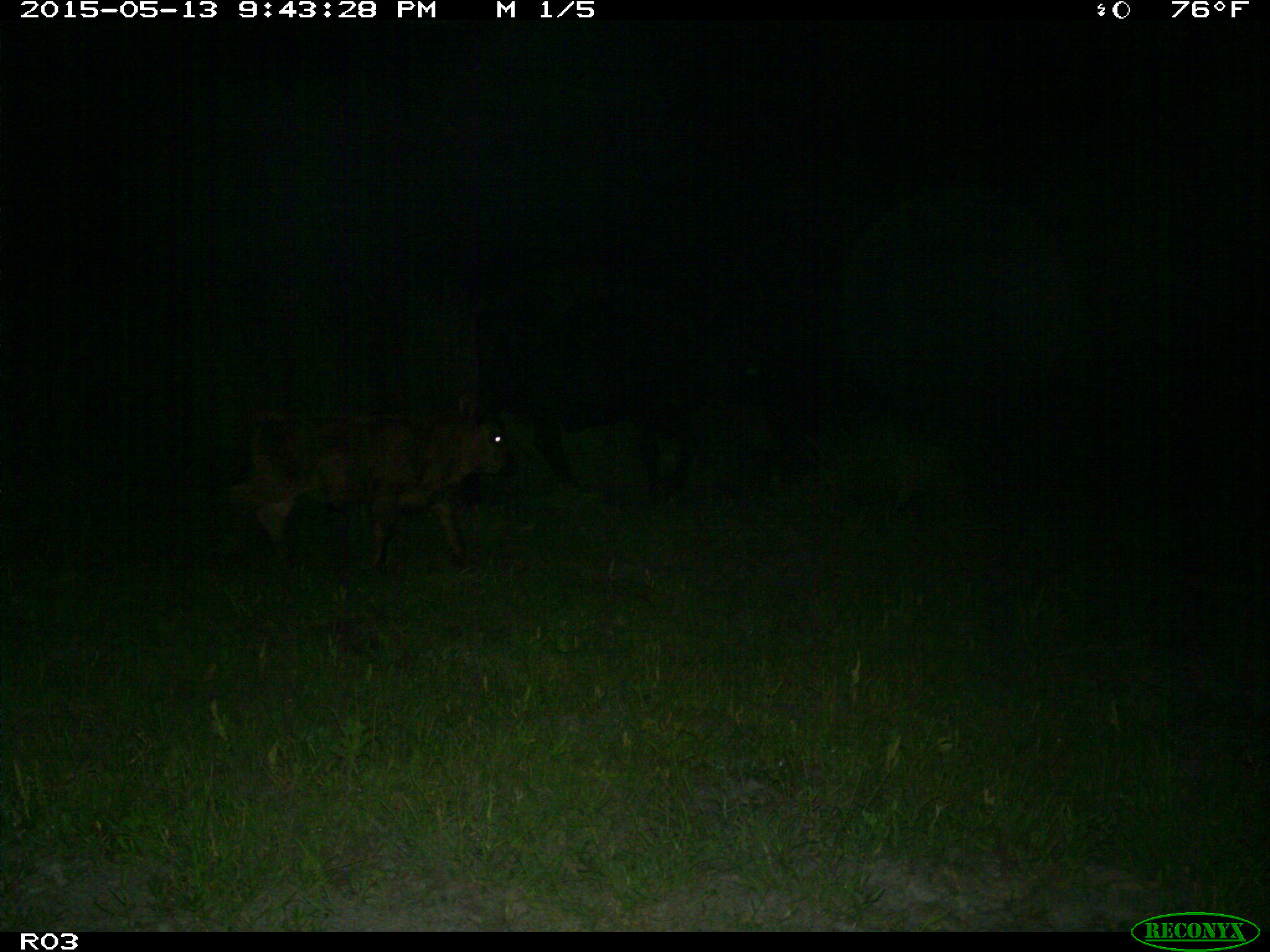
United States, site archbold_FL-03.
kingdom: Animalia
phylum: Chordata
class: Mammalia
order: Artiodactyla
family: Bovidae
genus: Bos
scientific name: Bos taurus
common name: domestic cow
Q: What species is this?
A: Bos taurus (domestic cow).